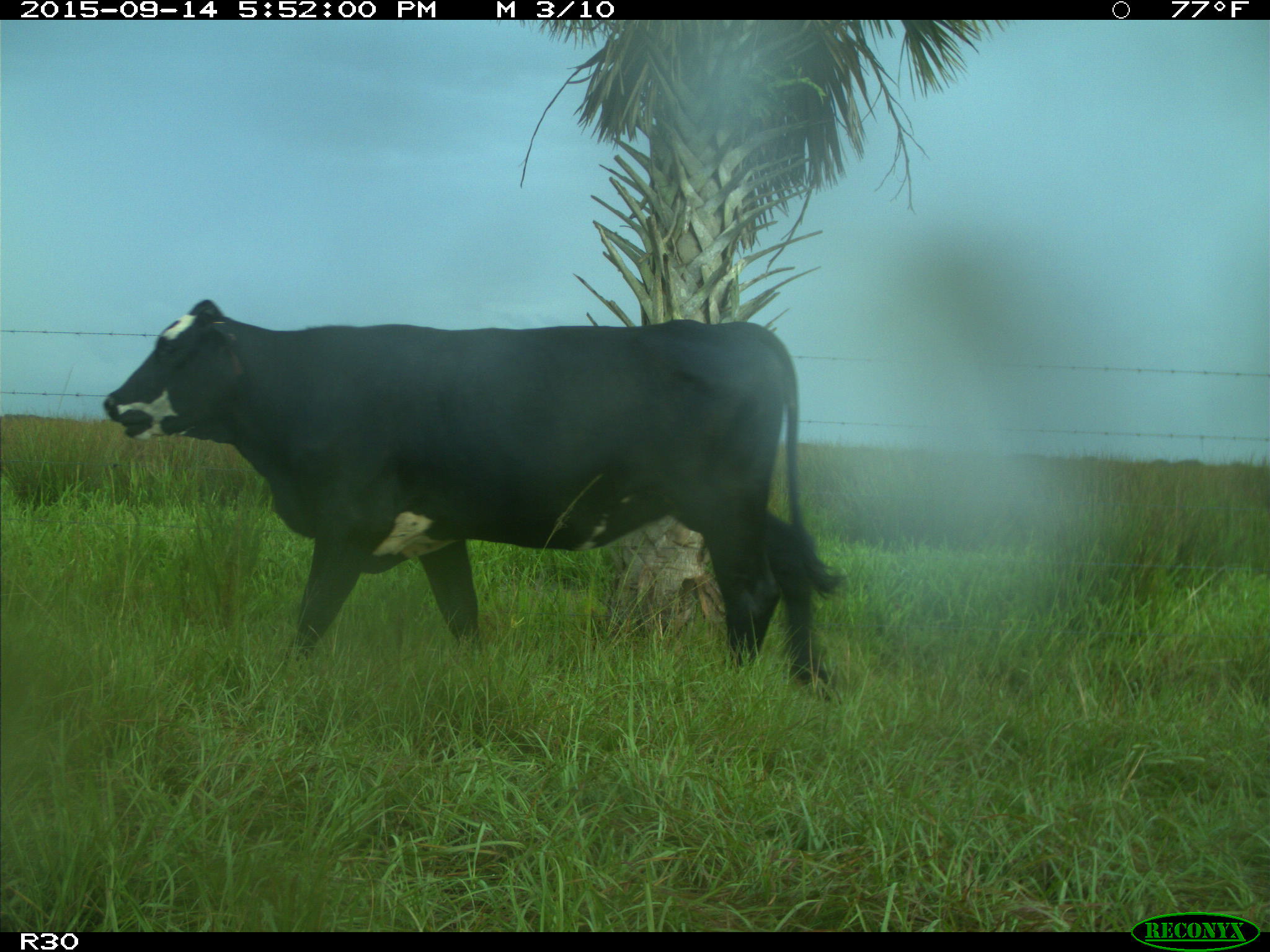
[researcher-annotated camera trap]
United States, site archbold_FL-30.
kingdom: Animalia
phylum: Chordata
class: Mammalia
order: Artiodactyla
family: Bovidae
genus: Bos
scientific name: Bos taurus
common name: domestic cow